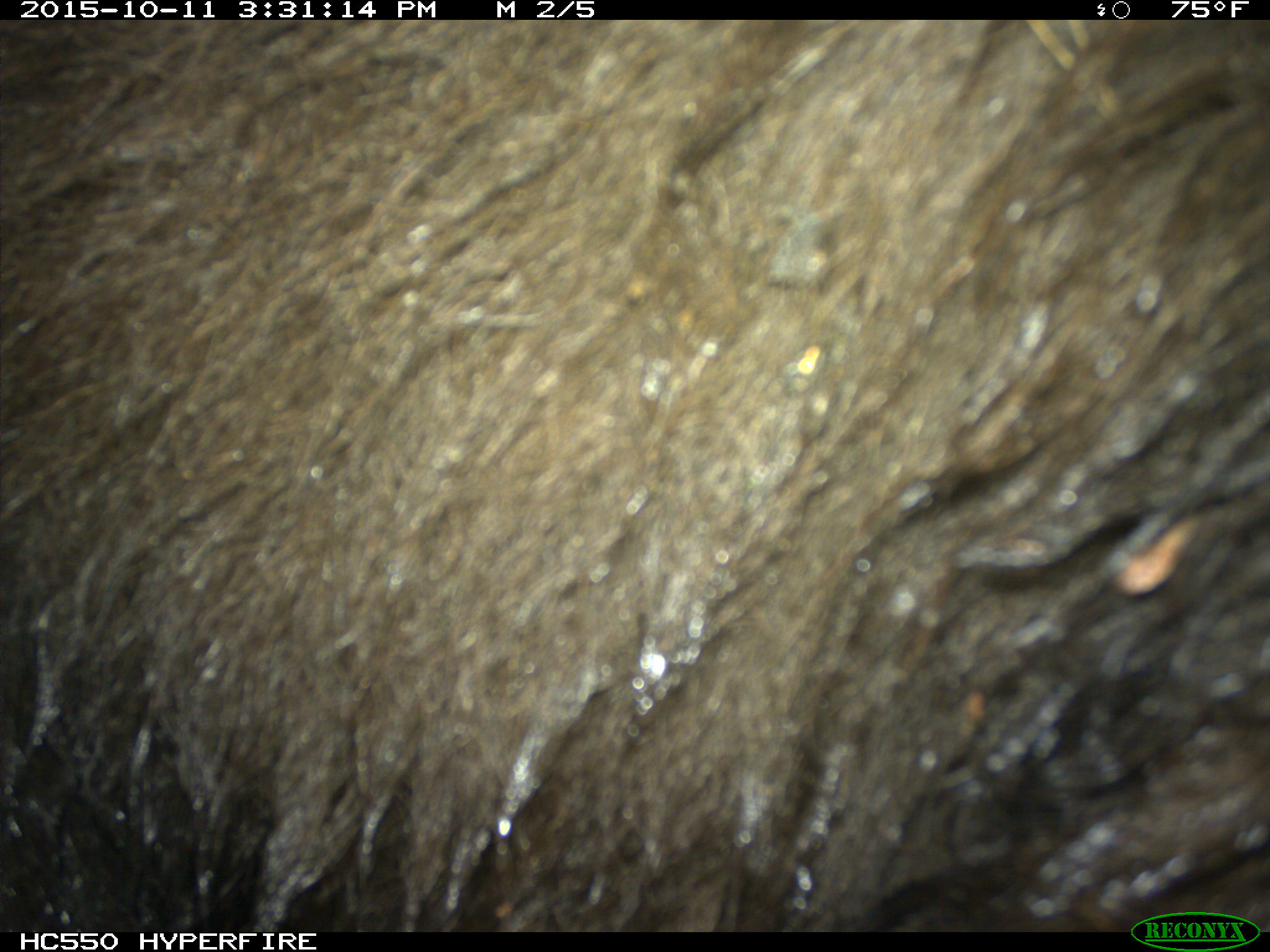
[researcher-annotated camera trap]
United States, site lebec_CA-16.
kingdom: Animalia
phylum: Chordata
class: Mammalia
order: Carnivora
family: Ursidae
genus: Ursus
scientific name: Ursus americanus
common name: american black bear